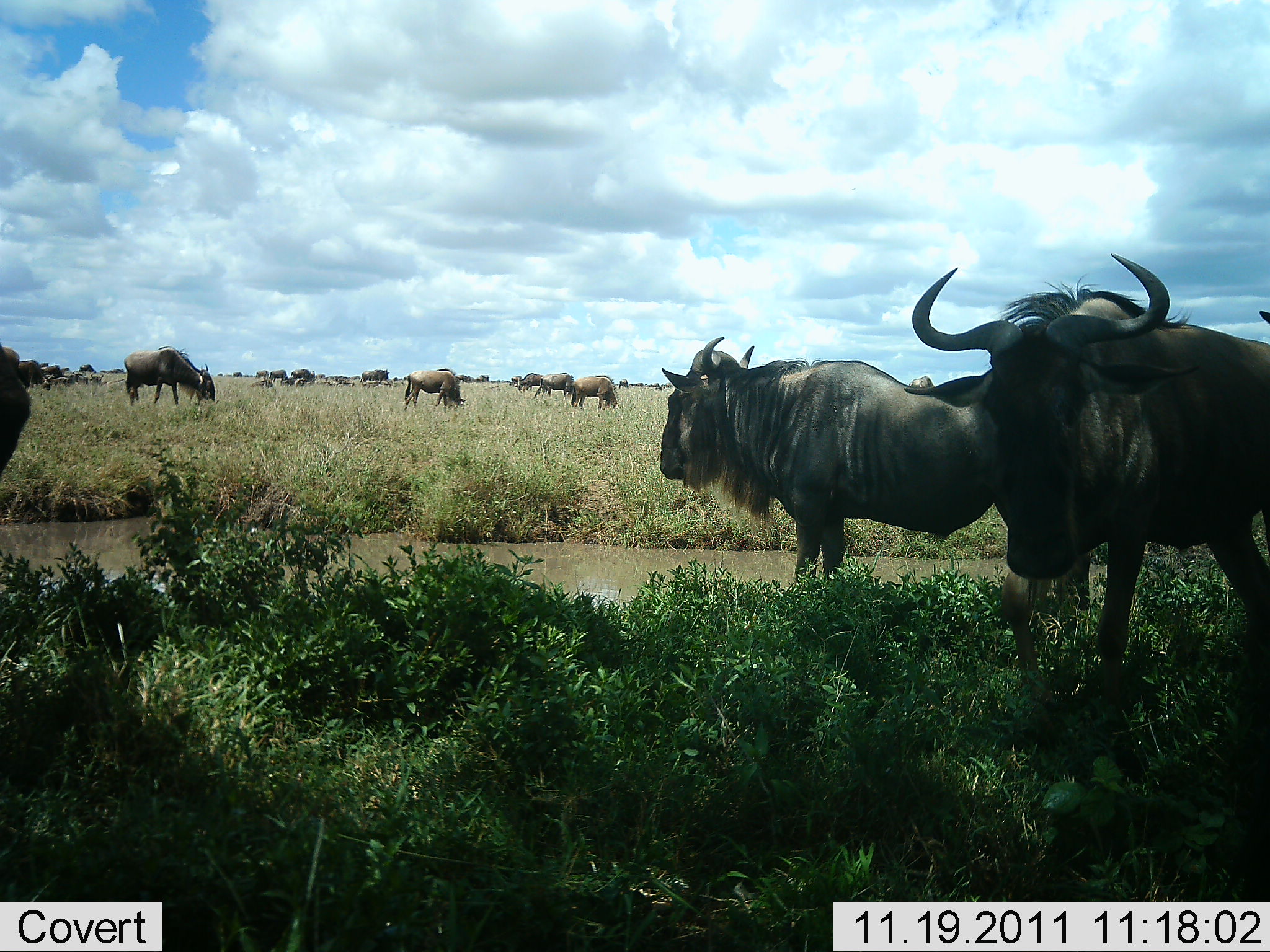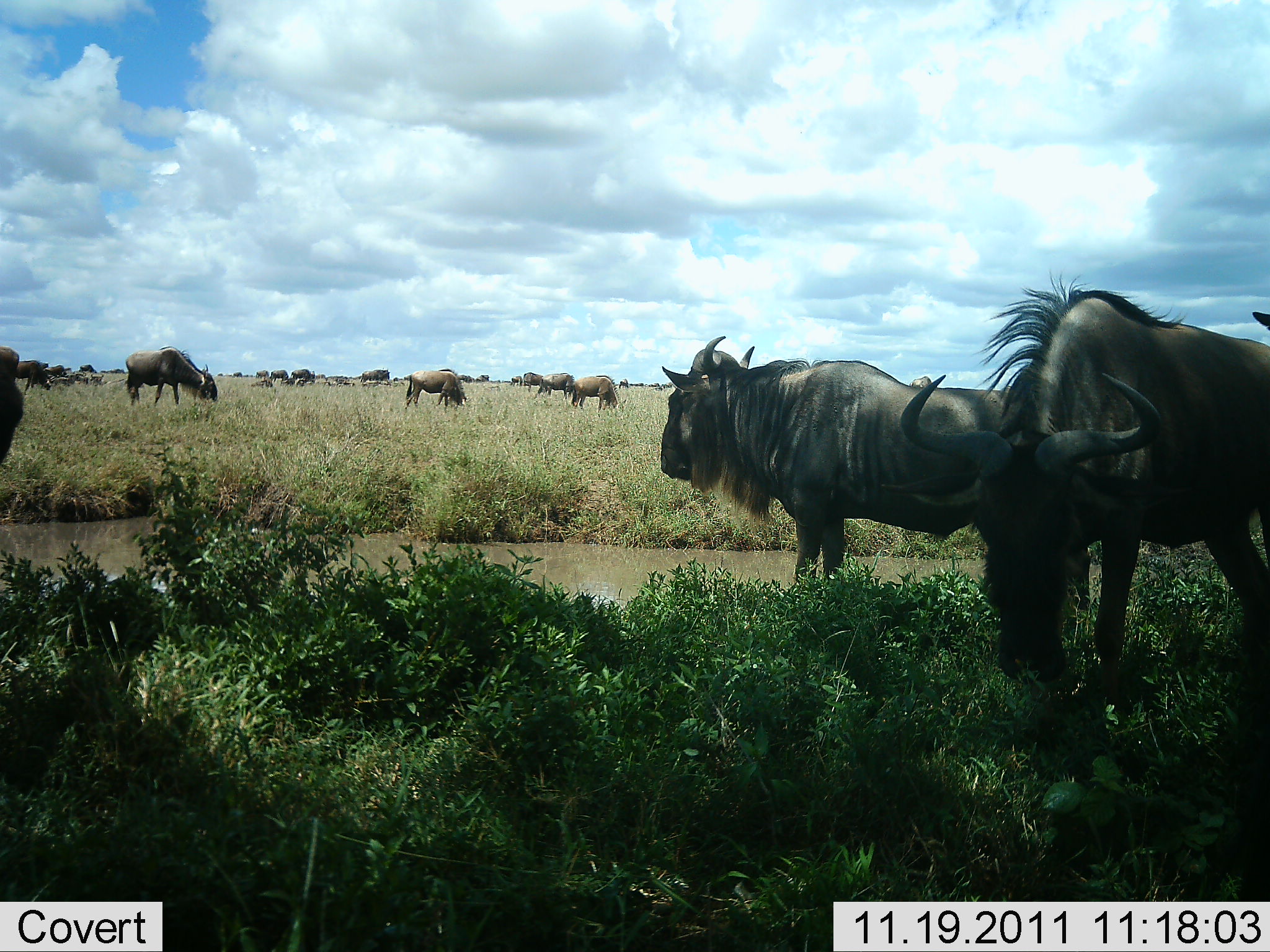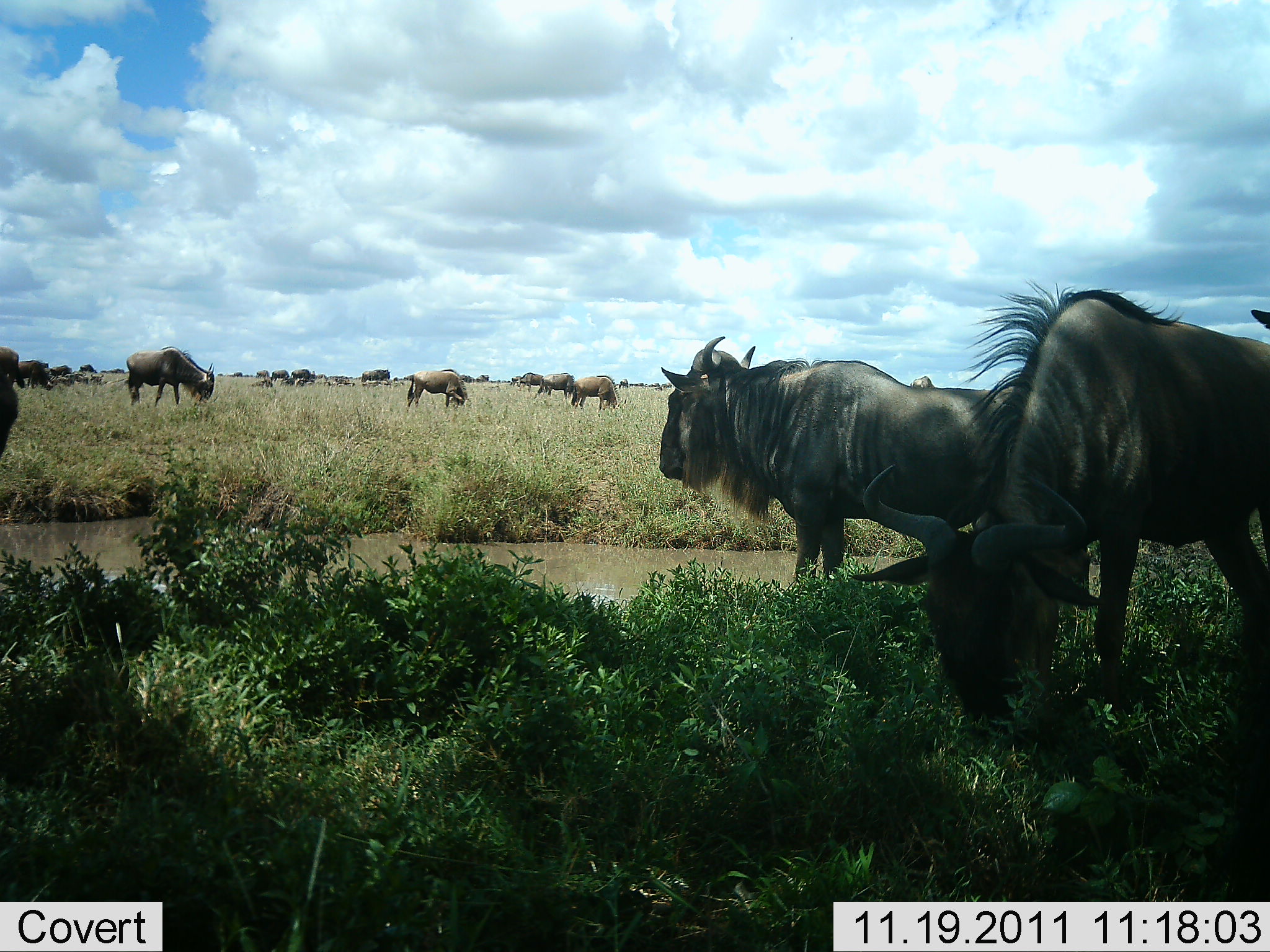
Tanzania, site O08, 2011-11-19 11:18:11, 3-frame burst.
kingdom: Animalia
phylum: Chordata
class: Mammalia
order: Artiodactyla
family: Bovidae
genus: Connochaetes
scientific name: Connochaetes taurinus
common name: blue wildebeest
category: wildebeest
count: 11-50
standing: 55%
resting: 0%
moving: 18%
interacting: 0%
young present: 9%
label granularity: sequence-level